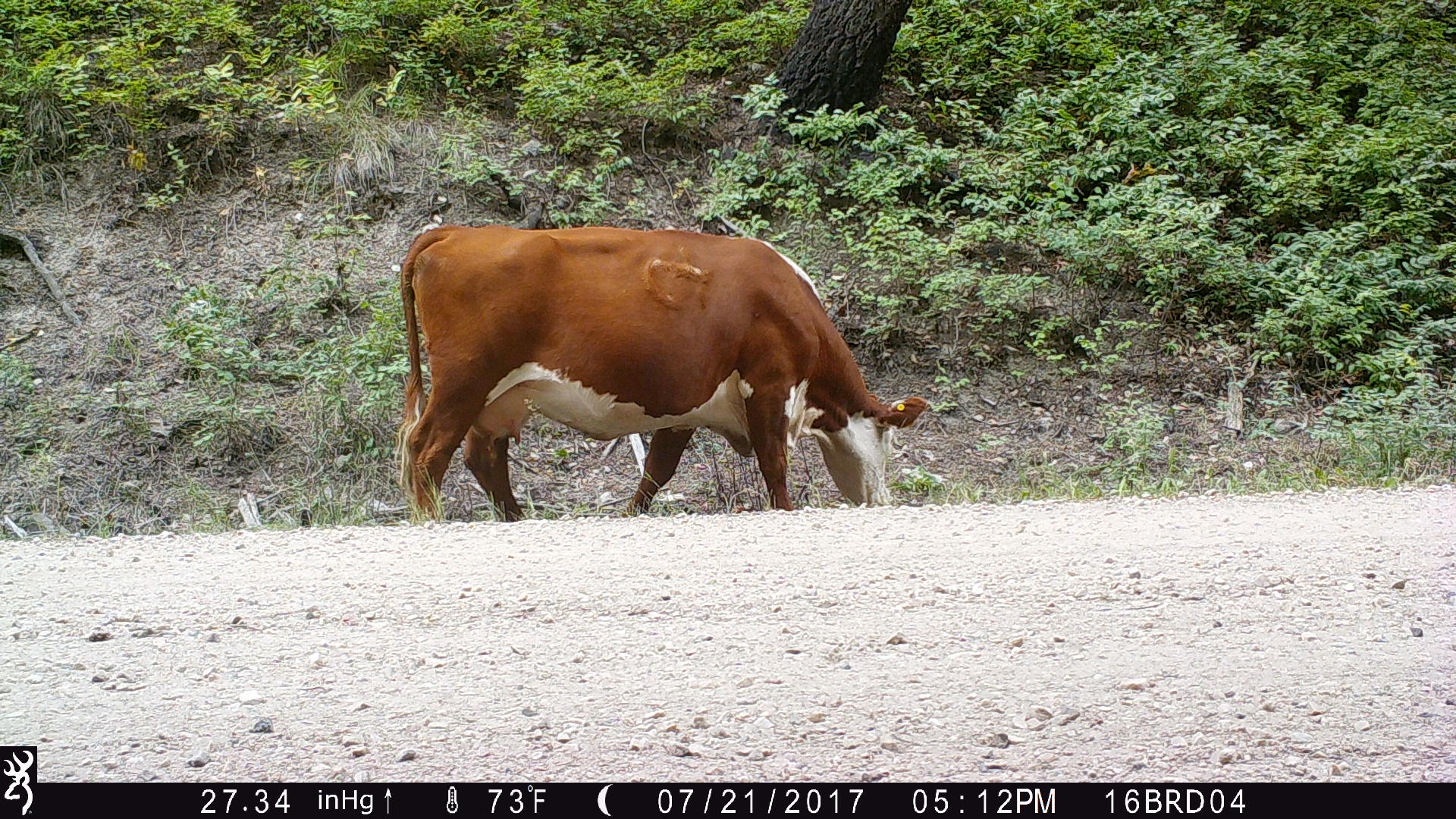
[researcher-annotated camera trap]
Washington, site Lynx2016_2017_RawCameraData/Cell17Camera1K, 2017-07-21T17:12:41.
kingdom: Animalia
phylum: Chordata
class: Mammalia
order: Artiodactyla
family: Bovidae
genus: Bos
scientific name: Bos taurus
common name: domestic cattle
Domestic cattle (Bos taurus). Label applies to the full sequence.